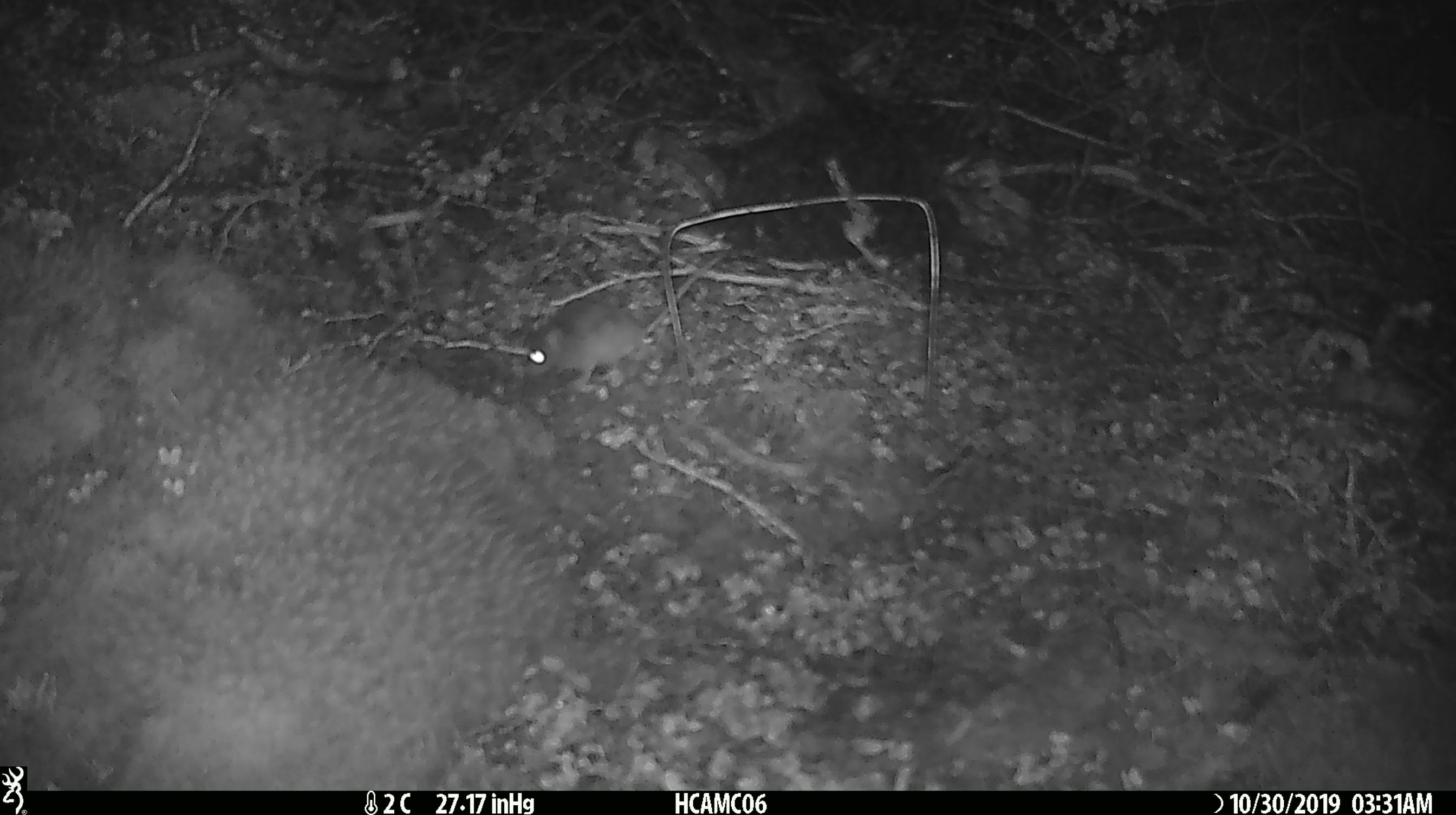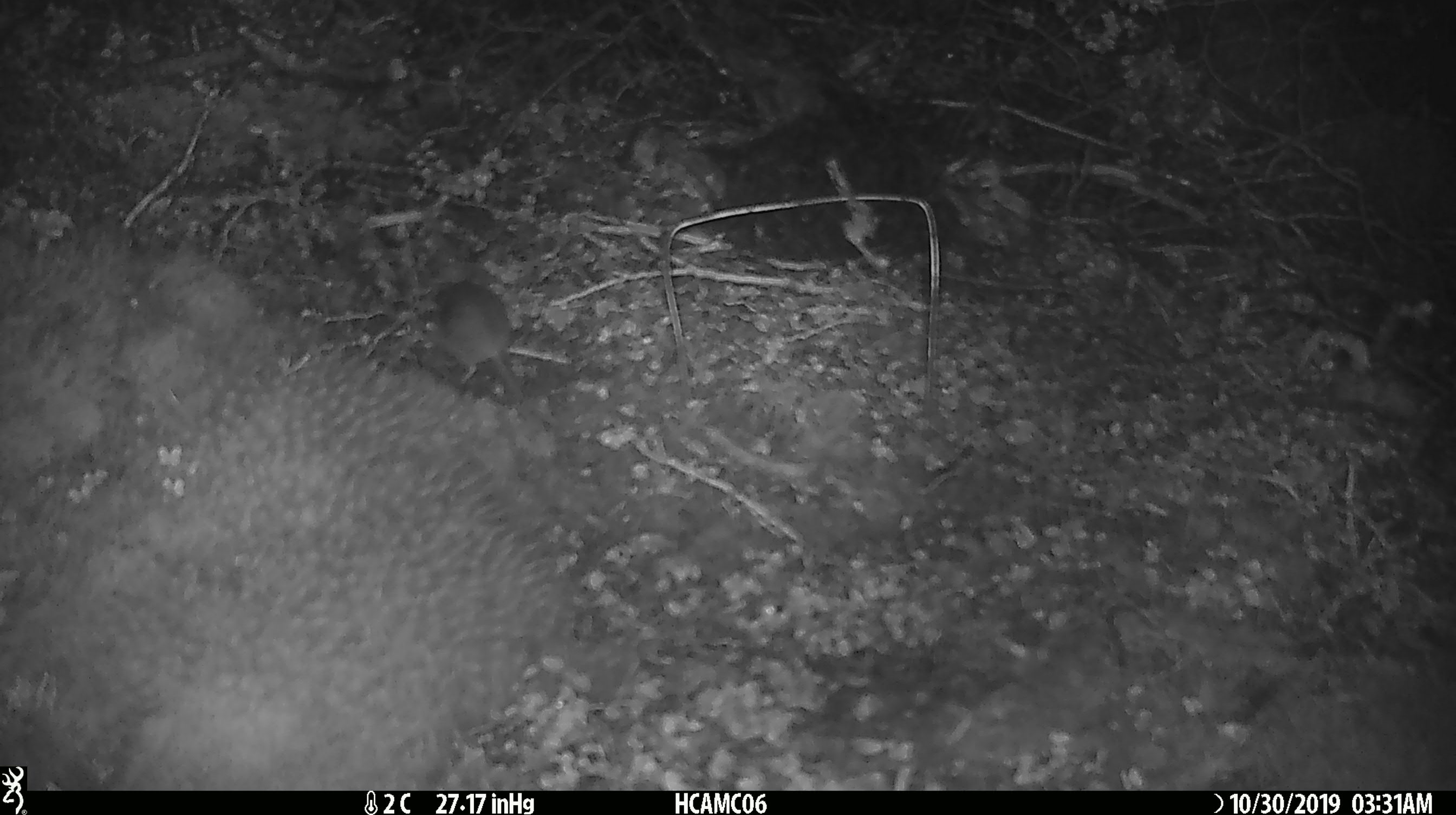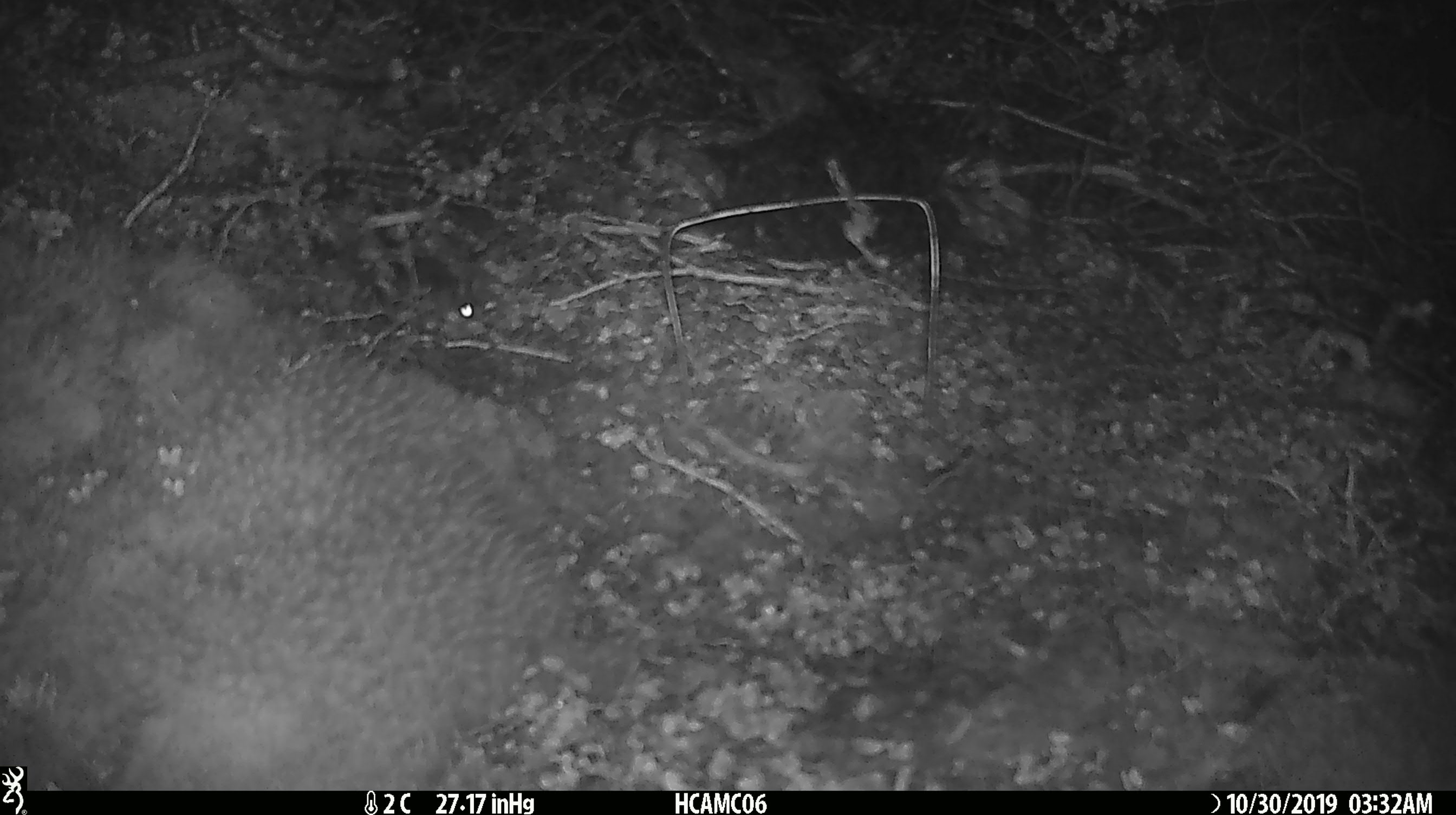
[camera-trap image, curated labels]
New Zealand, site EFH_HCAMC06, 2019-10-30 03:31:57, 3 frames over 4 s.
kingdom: Animalia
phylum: Chordata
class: Mammalia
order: Rodentia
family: Muridae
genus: Mus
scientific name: Mus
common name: mouse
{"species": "mouse (Mus)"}